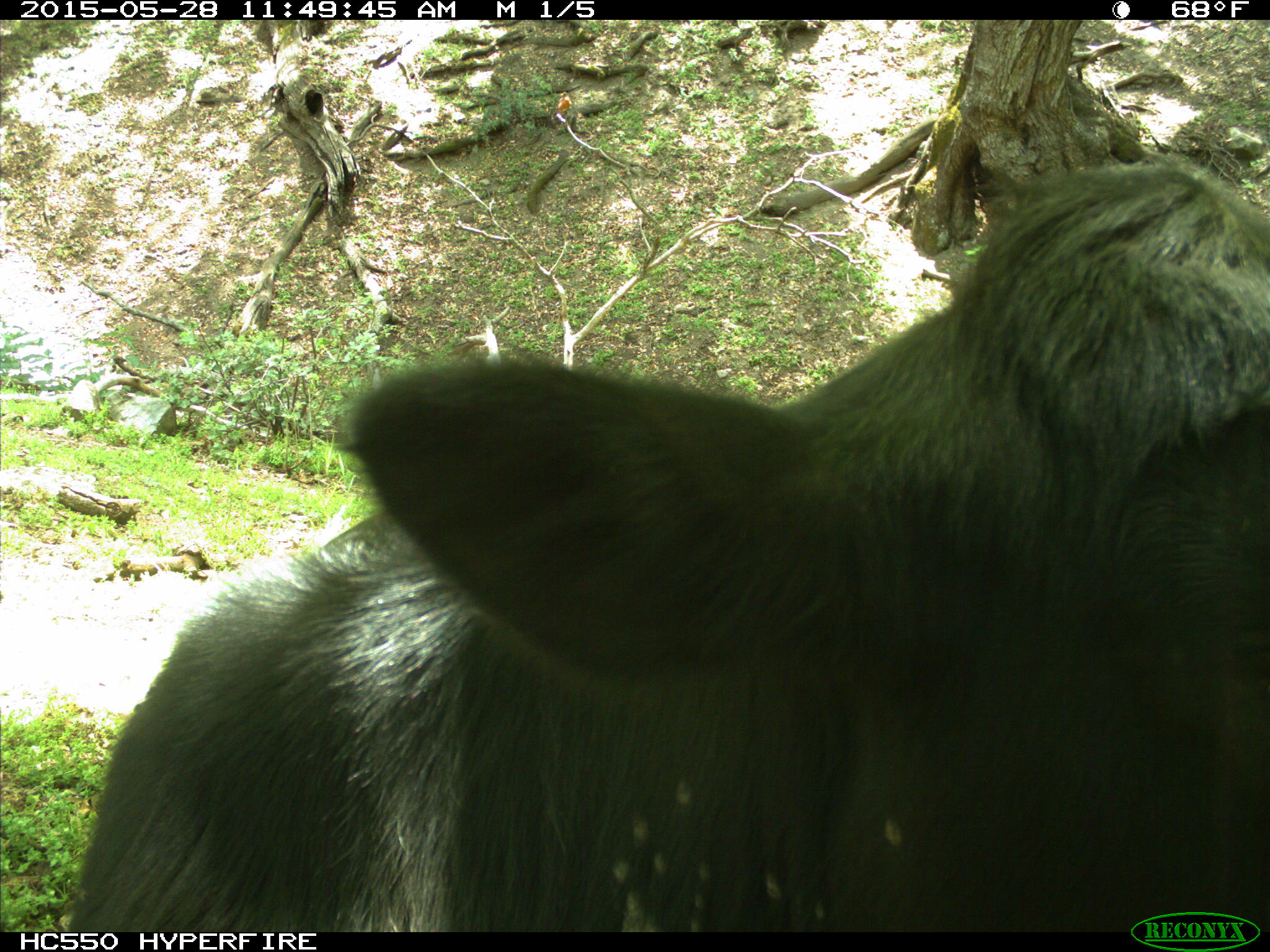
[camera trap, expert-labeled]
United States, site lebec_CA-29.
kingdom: Animalia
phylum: Chordata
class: Mammalia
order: Artiodactyla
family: Bovidae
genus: Bos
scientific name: Bos taurus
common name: domestic cow